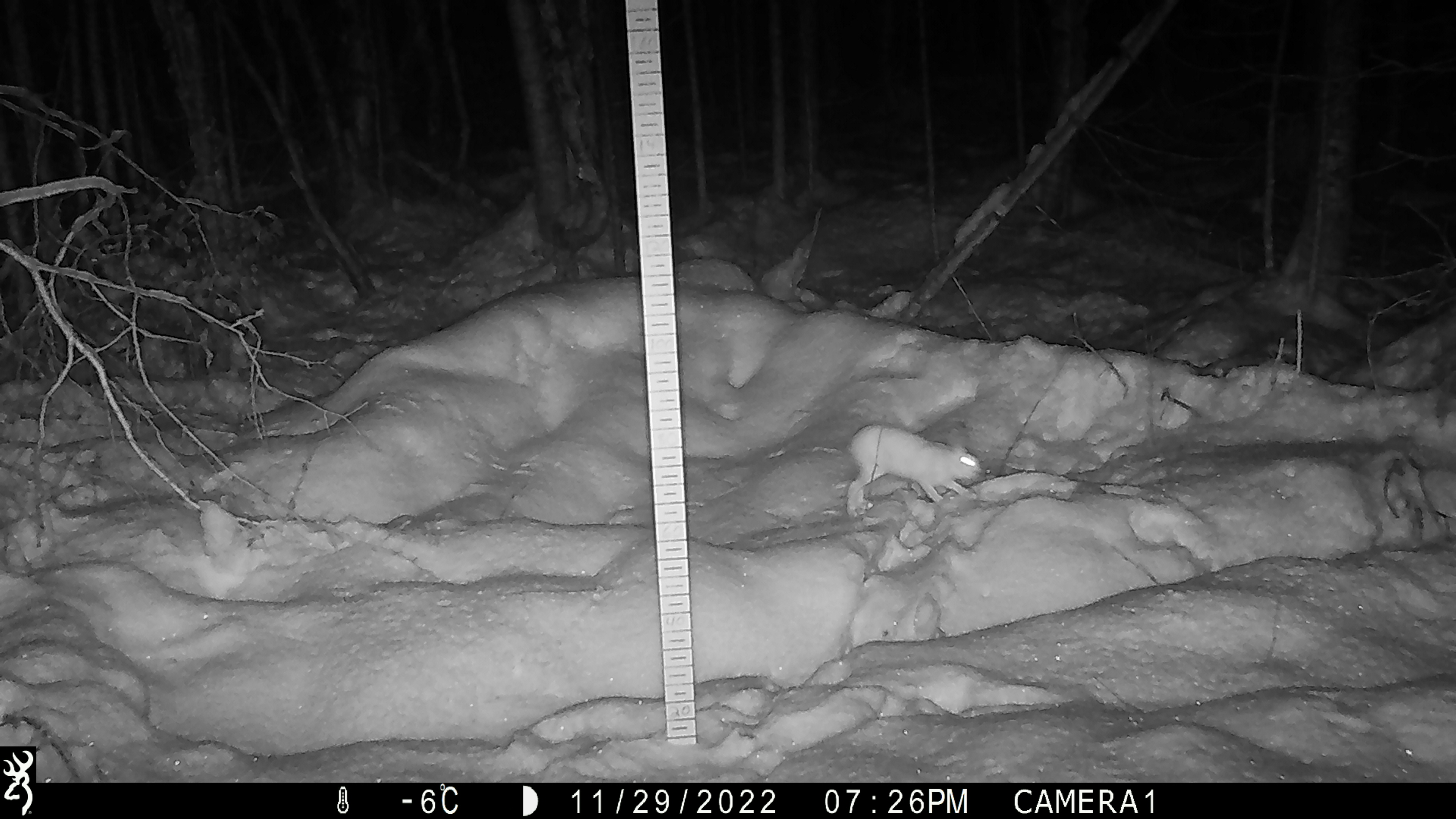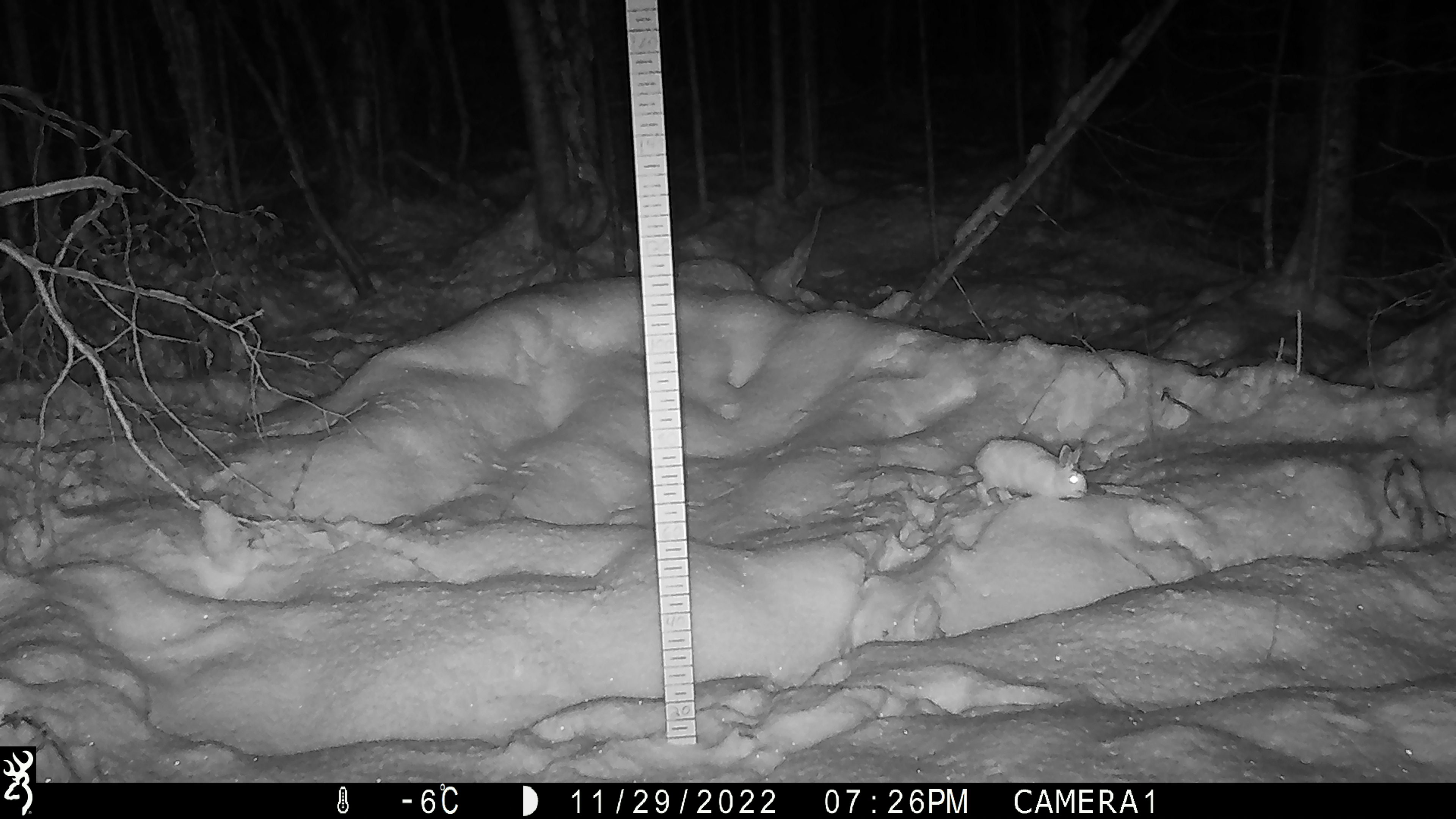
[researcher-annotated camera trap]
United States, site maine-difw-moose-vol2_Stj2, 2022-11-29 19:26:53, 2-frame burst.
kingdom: Animalia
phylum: Chordata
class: Mammalia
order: Lagomorpha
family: Leporidae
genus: Lepus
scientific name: Lepus americanus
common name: snowshoe hare